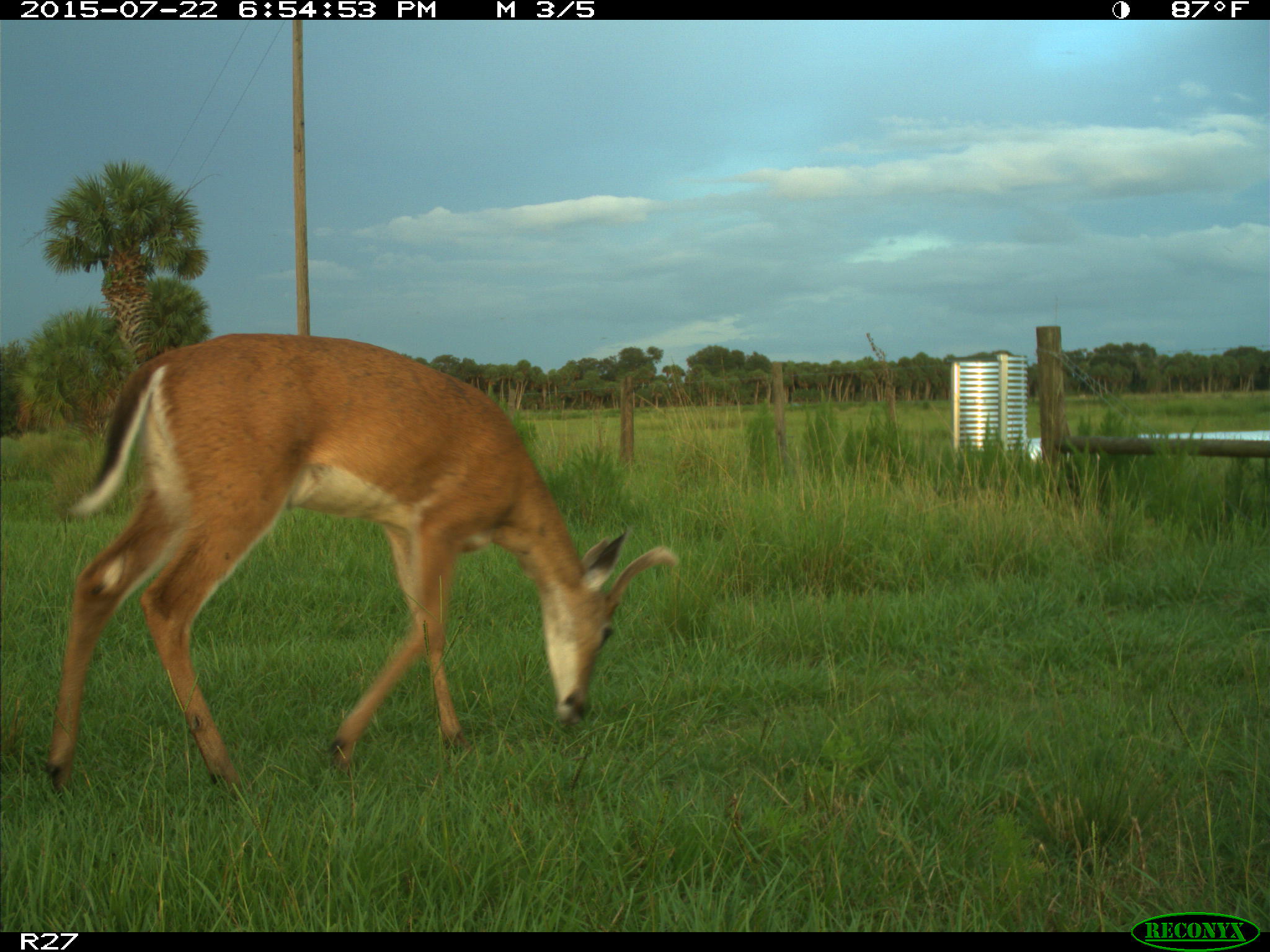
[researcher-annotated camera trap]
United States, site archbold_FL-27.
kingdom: Animalia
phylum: Chordata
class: Mammalia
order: Artiodactyla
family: Cervidae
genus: Odocoileus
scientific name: Odocoileus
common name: deer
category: unidentified deer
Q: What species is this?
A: Unidentified deer (deer) (Odocoileus).